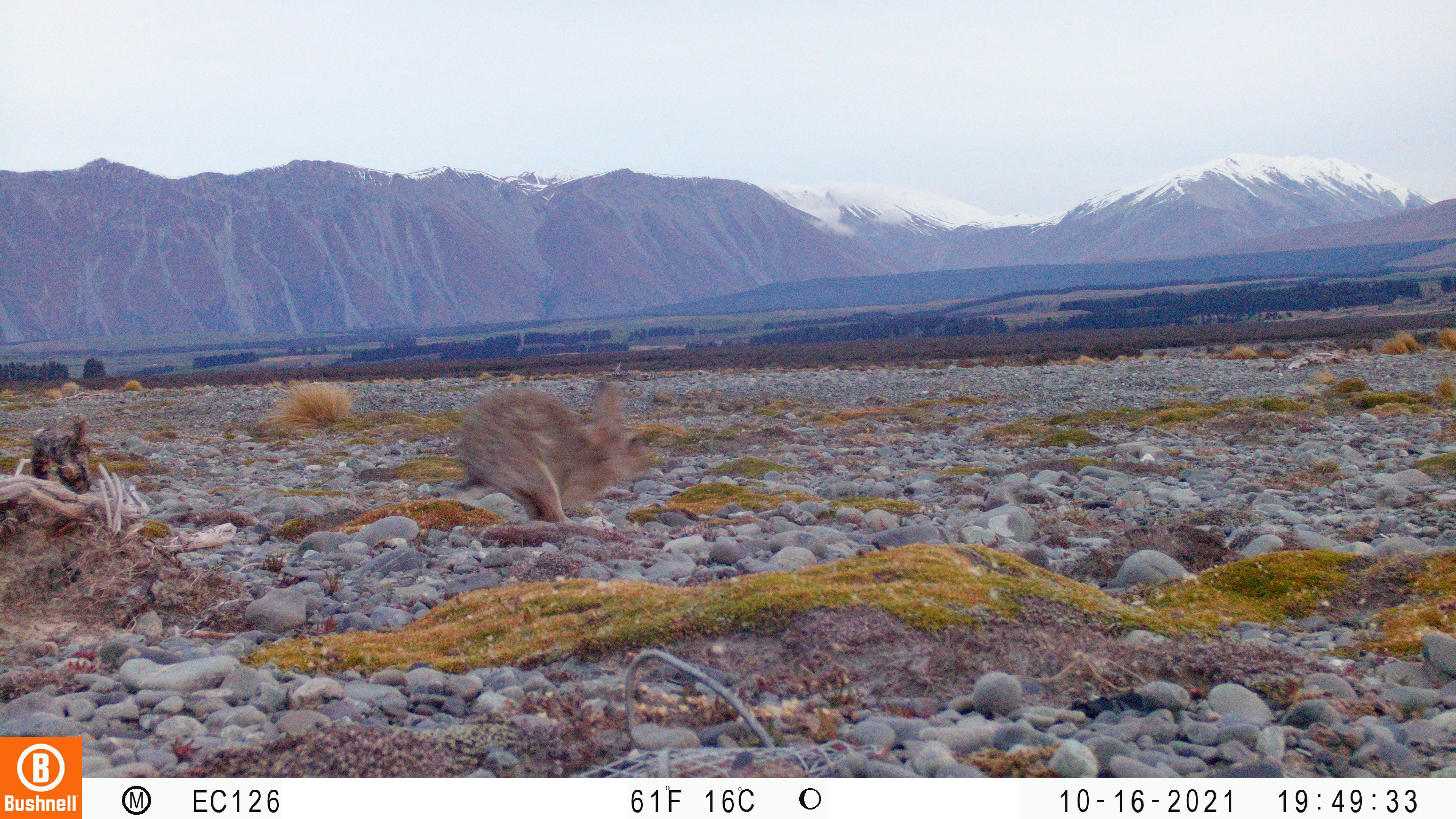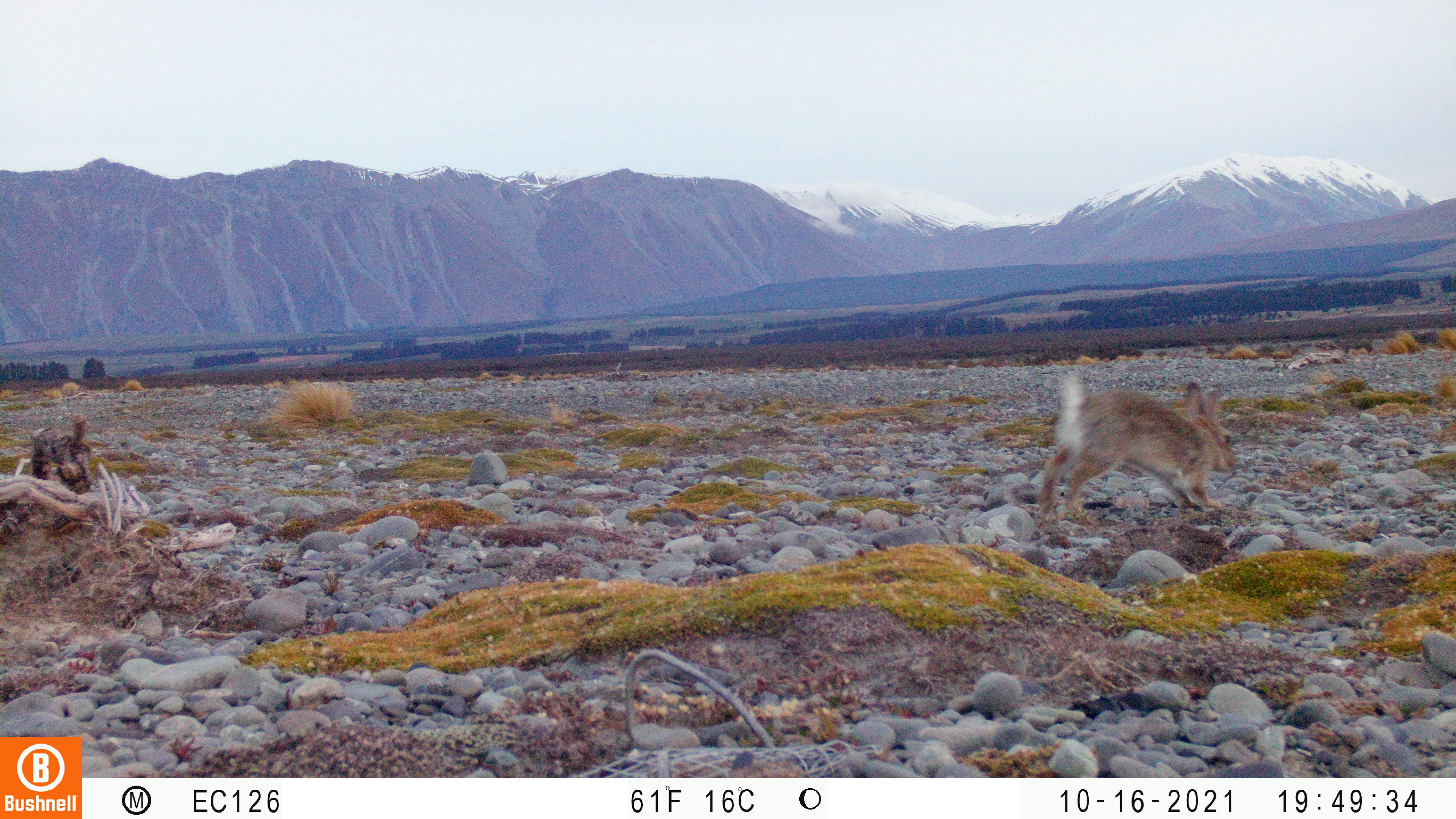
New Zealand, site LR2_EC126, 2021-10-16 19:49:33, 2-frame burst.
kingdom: Animalia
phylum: Chordata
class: Mammalia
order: Lagomorpha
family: Leporidae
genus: Oryctolagus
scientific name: Oryctolagus cuniculus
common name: european rabbit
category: rabbit